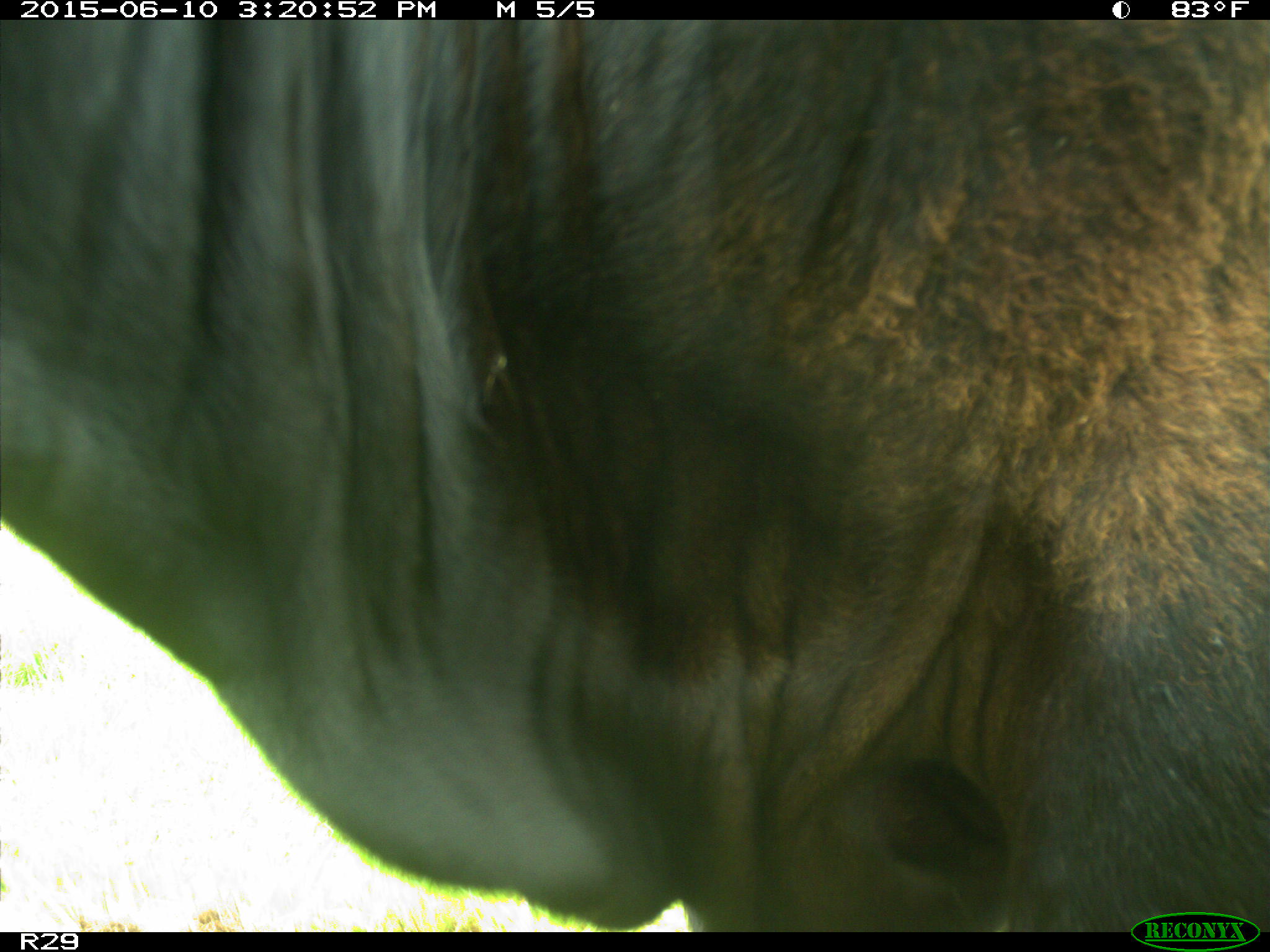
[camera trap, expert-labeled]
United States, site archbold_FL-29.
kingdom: Animalia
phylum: Chordata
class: Mammalia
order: Artiodactyla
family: Bovidae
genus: Bos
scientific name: Bos taurus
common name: domestic cow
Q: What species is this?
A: Bos taurus (domestic cow).